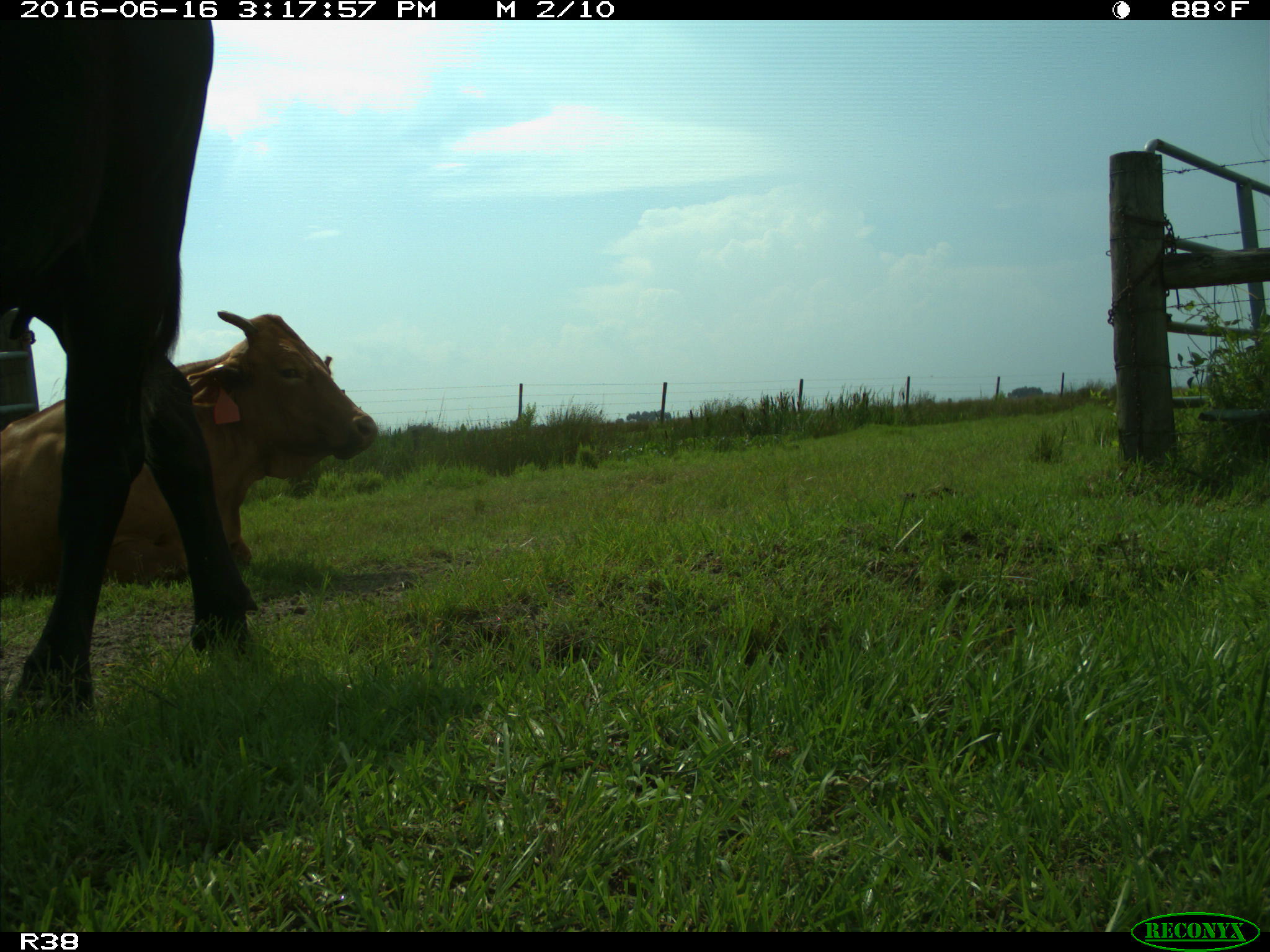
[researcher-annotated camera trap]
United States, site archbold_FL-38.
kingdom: Animalia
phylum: Chordata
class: Mammalia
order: Artiodactyla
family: Bovidae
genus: Bos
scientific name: Bos taurus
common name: domestic cow